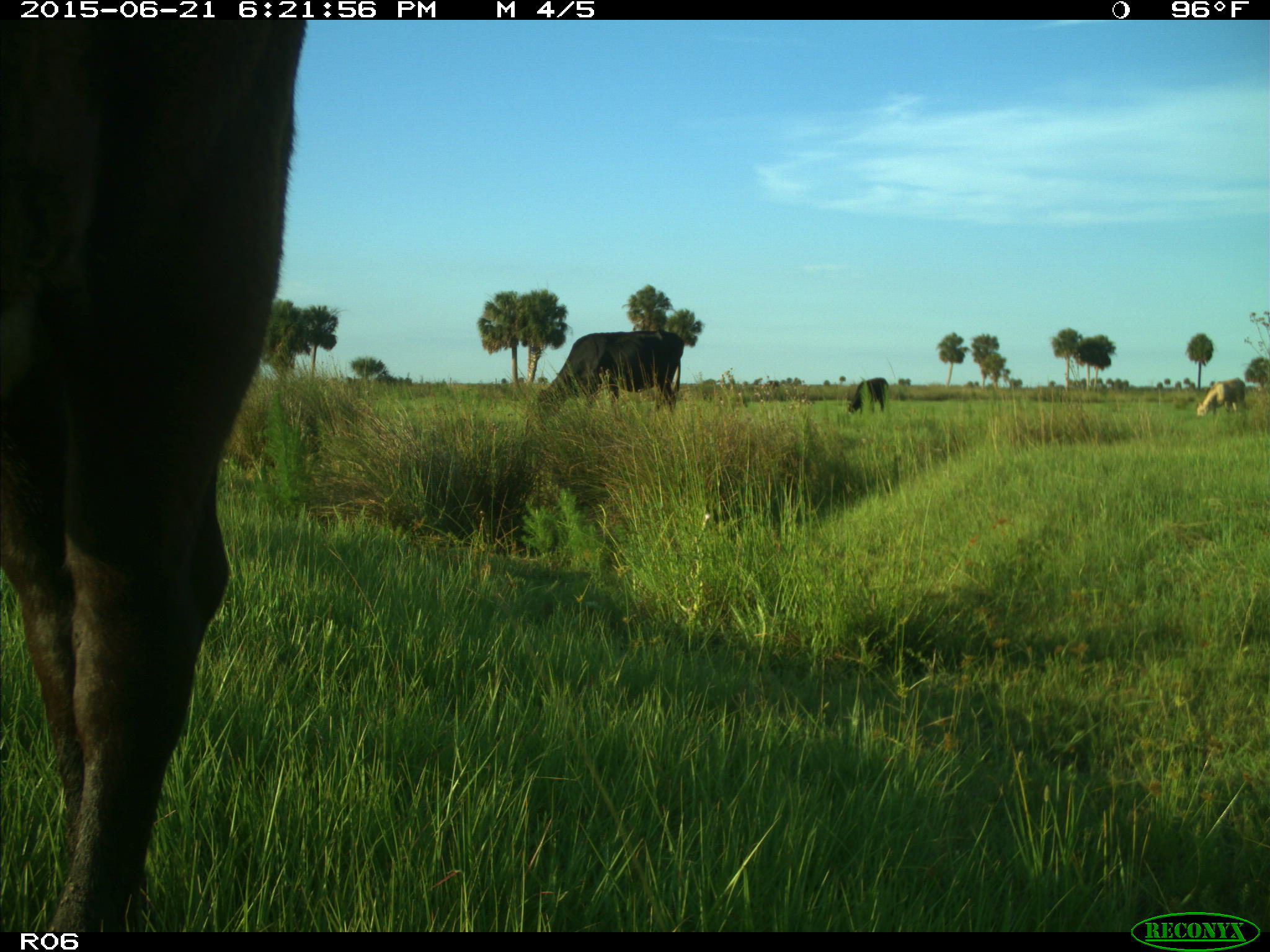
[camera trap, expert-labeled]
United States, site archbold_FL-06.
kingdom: Animalia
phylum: Chordata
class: Mammalia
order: Artiodactyla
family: Bovidae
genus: Bos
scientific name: Bos taurus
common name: domestic cow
Bos taurus (domestic cow).